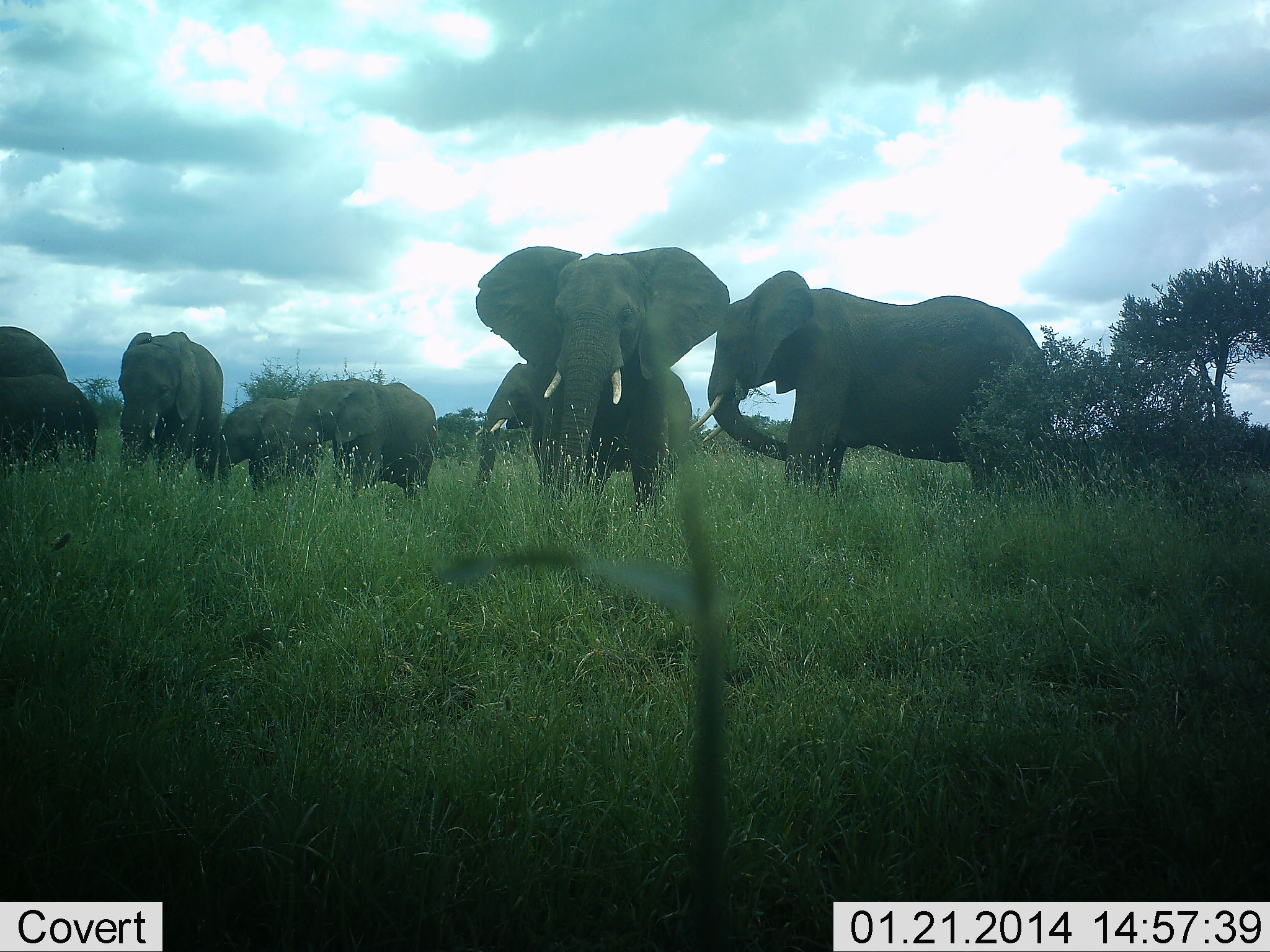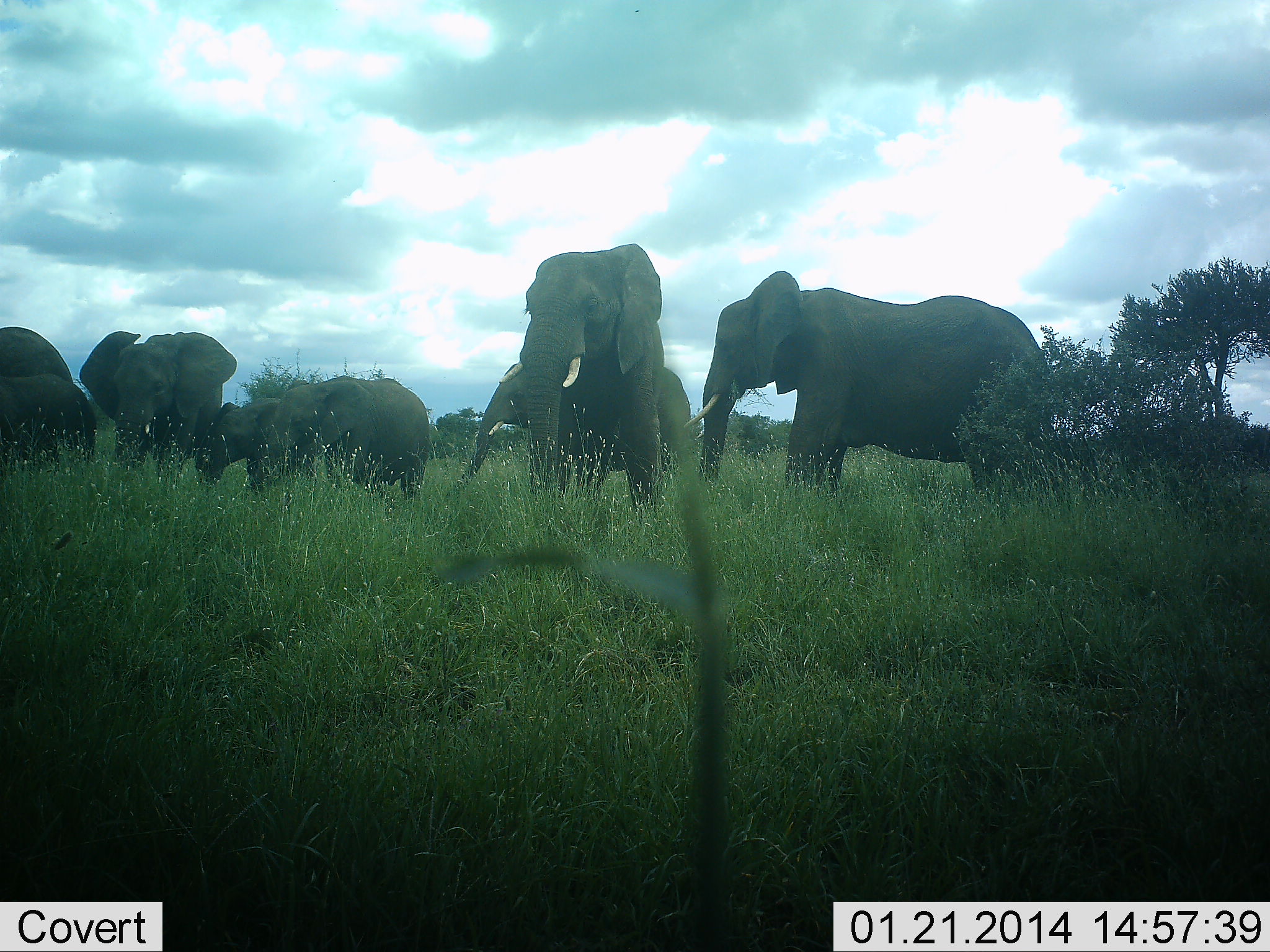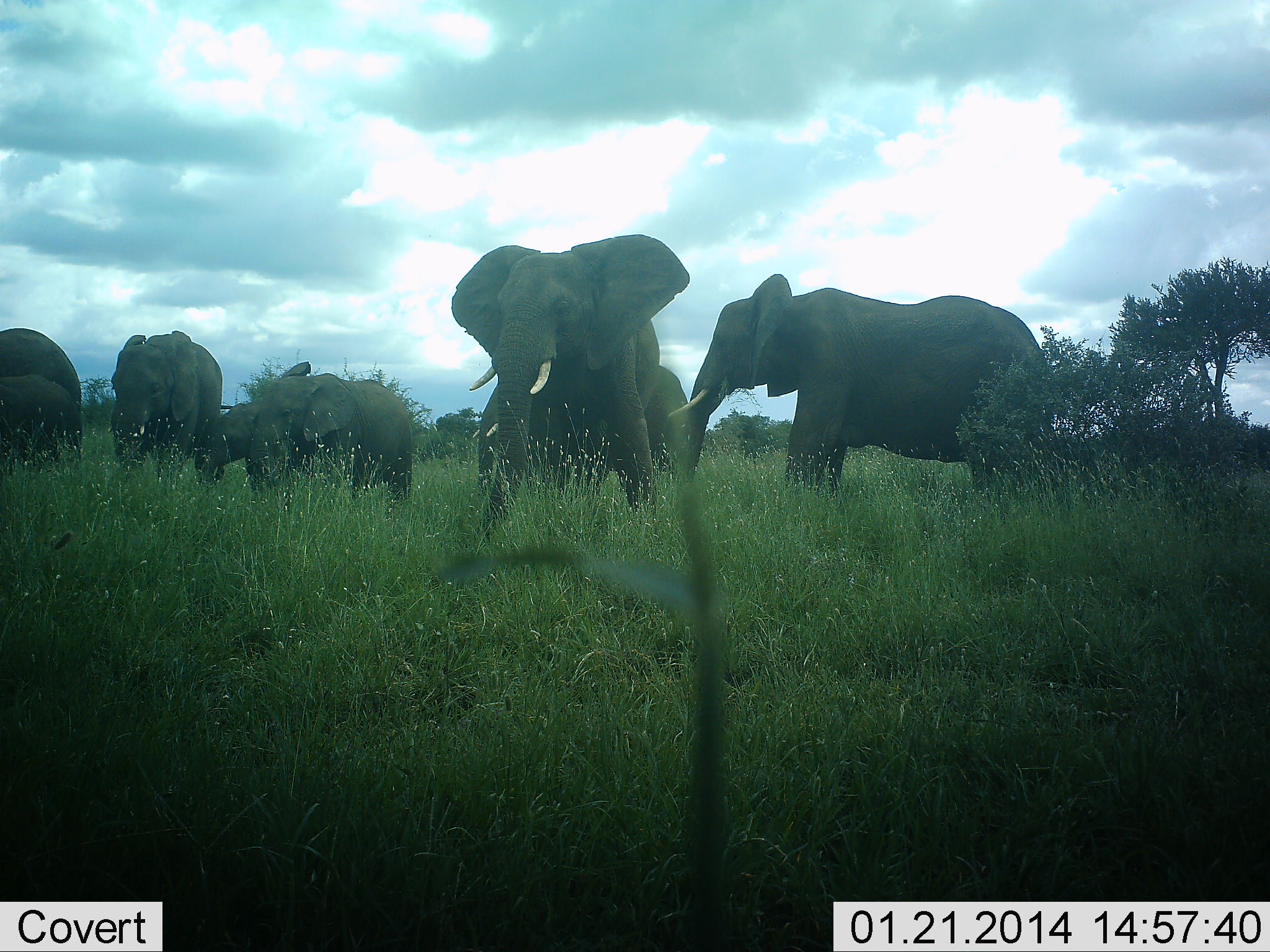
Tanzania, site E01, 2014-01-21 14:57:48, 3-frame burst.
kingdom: Animalia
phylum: Chordata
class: Mammalia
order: Proboscidea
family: Elephantidae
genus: Loxodonta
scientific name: Loxodonta africana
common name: african bush elephant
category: elephant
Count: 8.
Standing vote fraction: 70%.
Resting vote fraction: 20%.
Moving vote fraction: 10%.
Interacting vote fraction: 30%.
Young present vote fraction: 50%.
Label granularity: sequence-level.